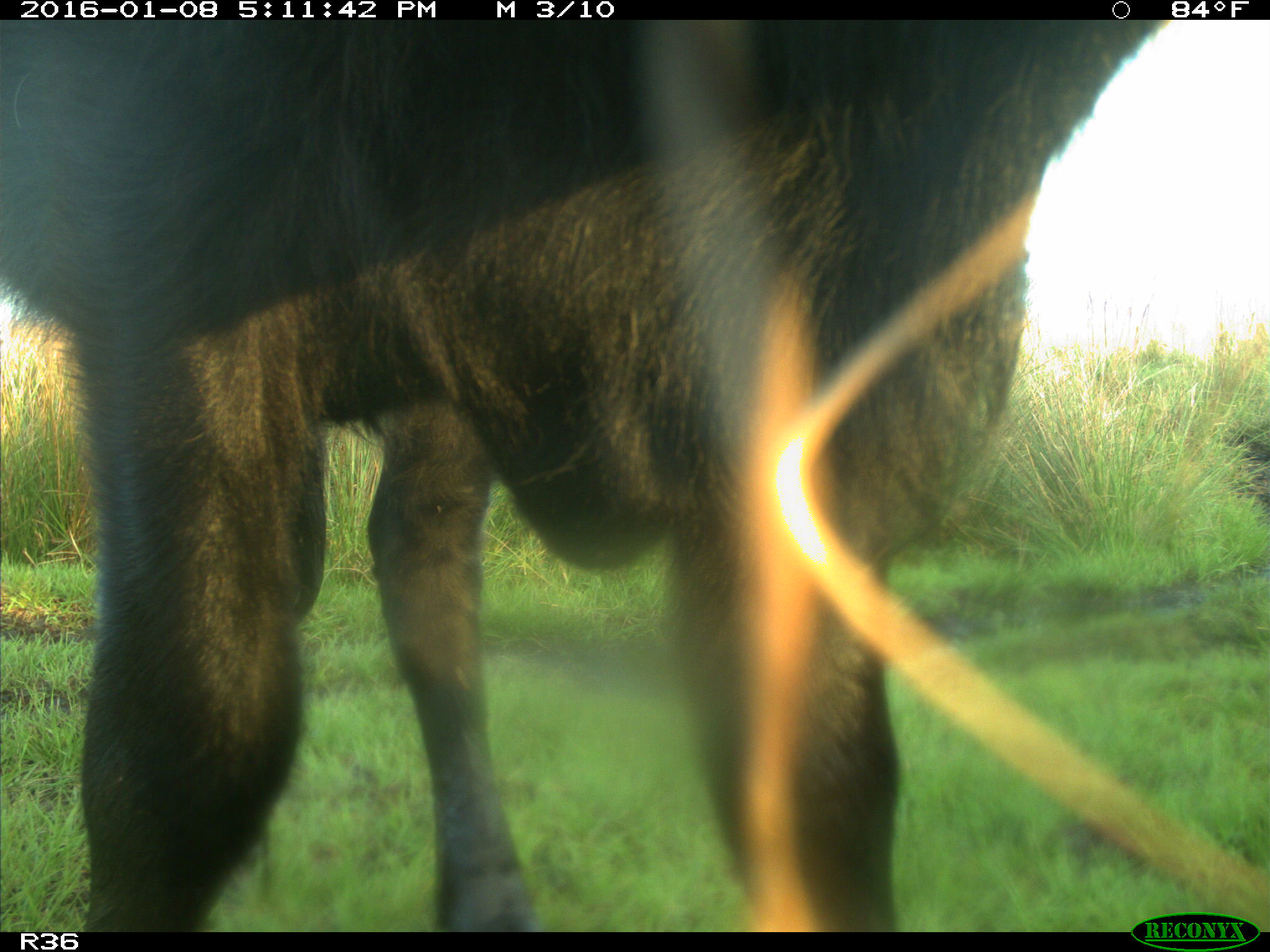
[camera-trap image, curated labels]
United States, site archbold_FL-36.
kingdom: Animalia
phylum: Chordata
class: Mammalia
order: Artiodactyla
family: Bovidae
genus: Bos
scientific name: Bos taurus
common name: domestic cow